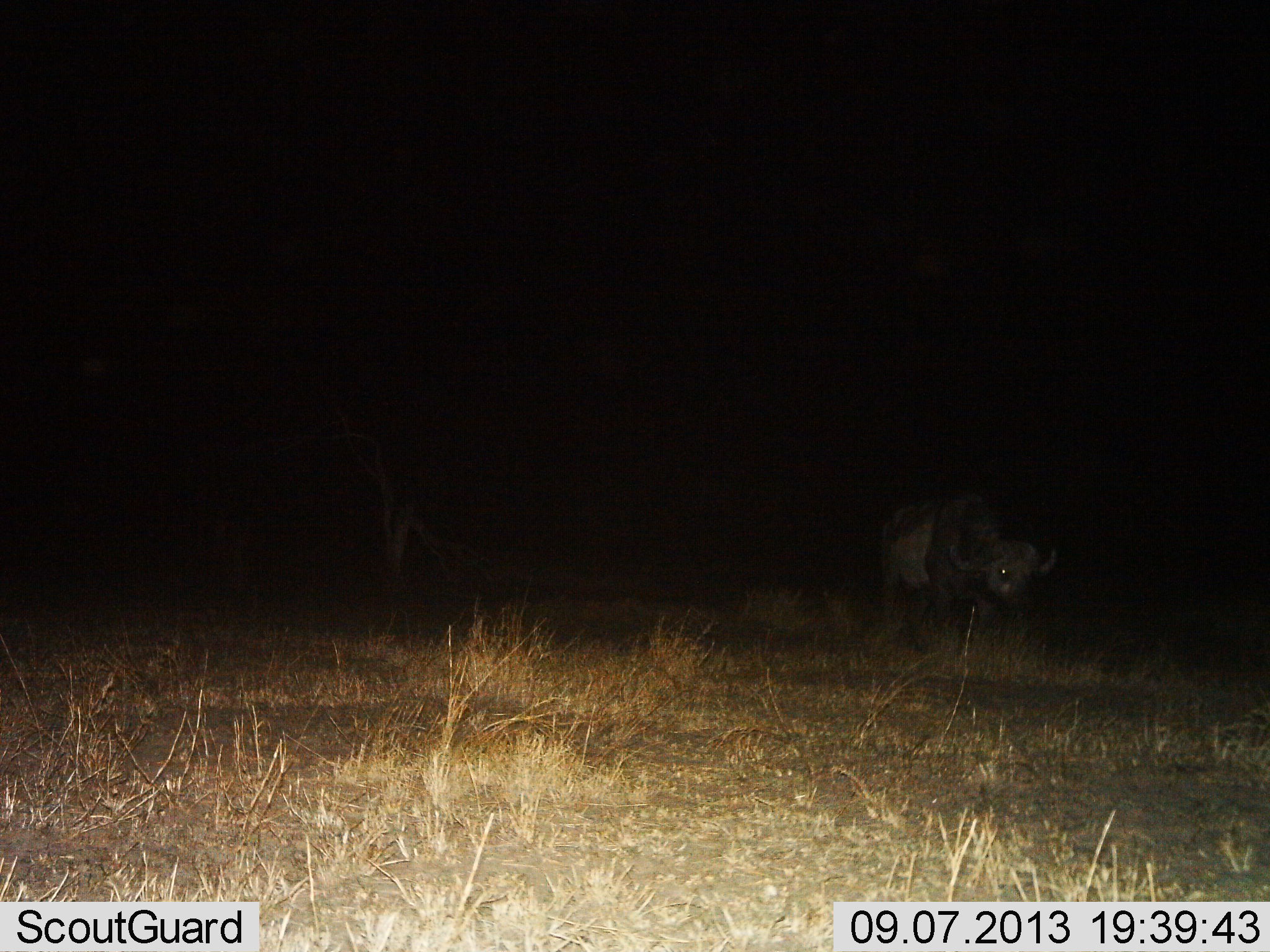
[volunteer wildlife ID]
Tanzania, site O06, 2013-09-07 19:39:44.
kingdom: Animalia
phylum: Chordata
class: Mammalia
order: Artiodactyla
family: Bovidae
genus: Syncerus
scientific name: Syncerus caffer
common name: cape buffalo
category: buffalo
Buffalo (cape buffalo) (Syncerus caffer), count 1. Behavior (volunteer vote fractions): standing 24%, resting 0%, moving 59%, interacting 0%. Young present (vote fraction): 0%. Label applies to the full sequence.